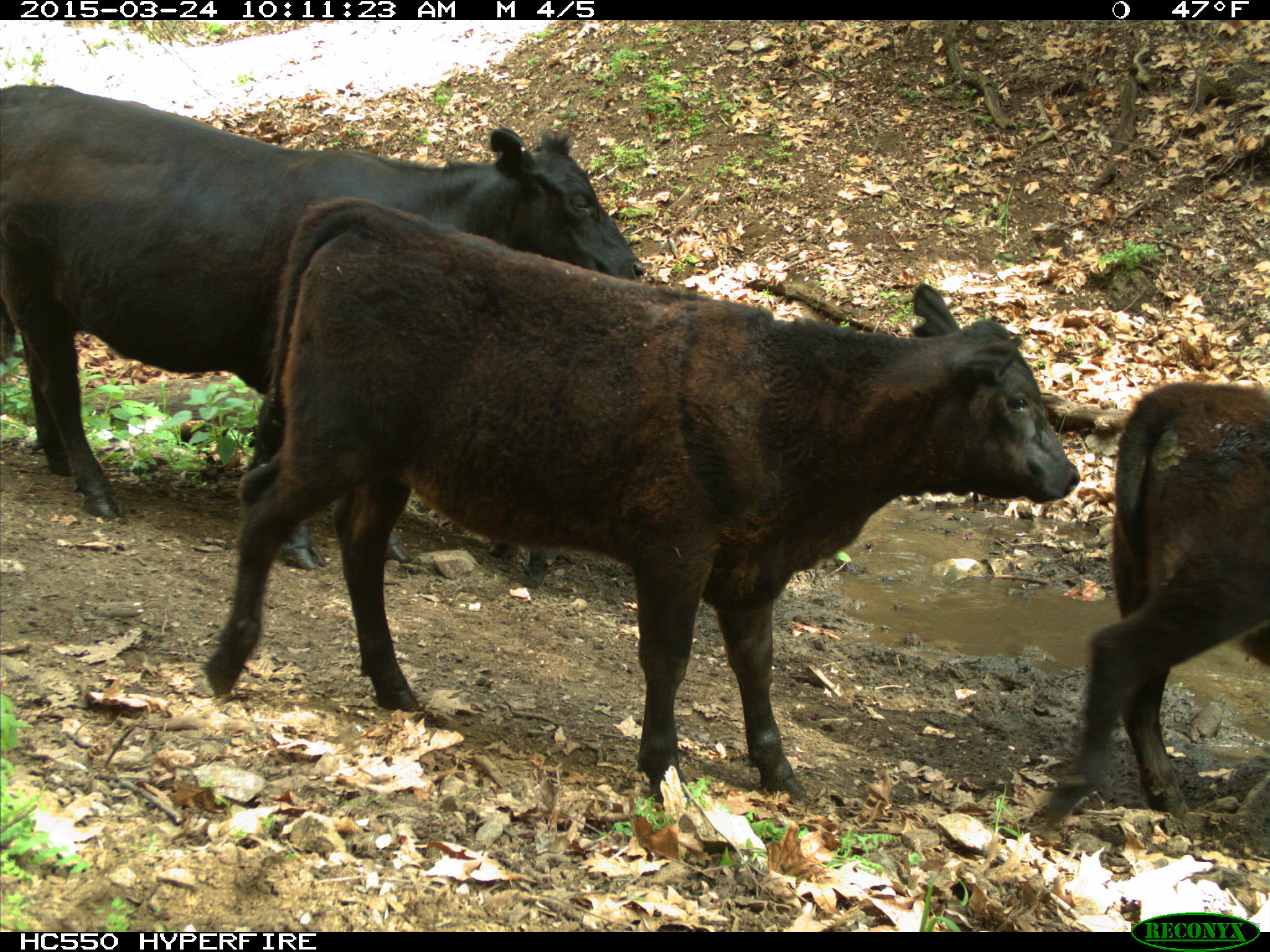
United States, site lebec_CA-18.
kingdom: Animalia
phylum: Chordata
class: Mammalia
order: Artiodactyla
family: Bovidae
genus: Bos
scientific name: Bos taurus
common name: domestic cow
Bos taurus (domestic cow).